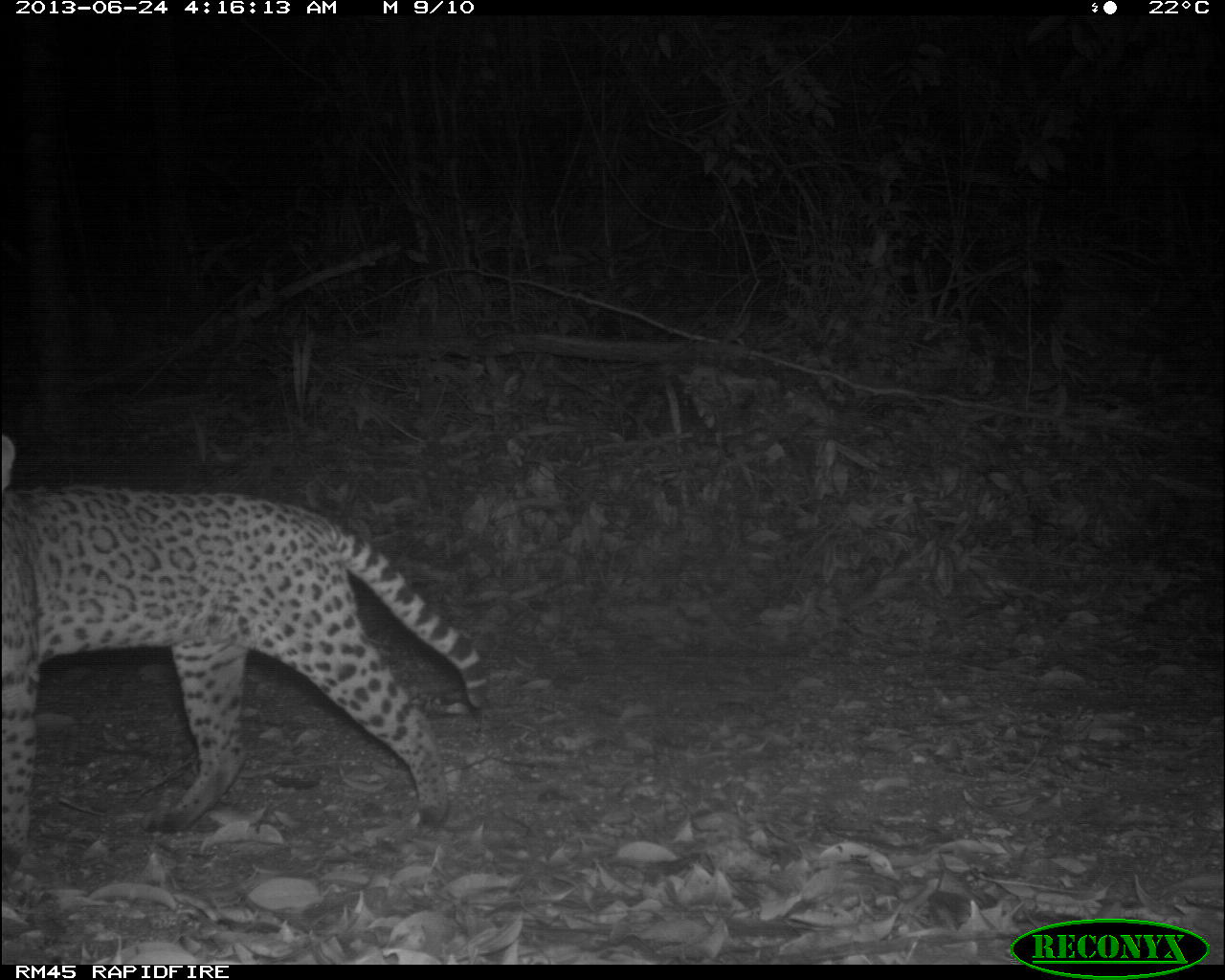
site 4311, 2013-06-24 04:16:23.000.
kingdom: Animalia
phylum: Chordata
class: Mammalia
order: Carnivora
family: Felidae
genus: Leopardus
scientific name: Leopardus pardalis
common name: ocelot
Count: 1.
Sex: female.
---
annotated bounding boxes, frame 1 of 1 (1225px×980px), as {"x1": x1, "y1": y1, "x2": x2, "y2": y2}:
leopardus pardalis: {"x1": 1, "y1": 435, "x2": 490, "y2": 852}